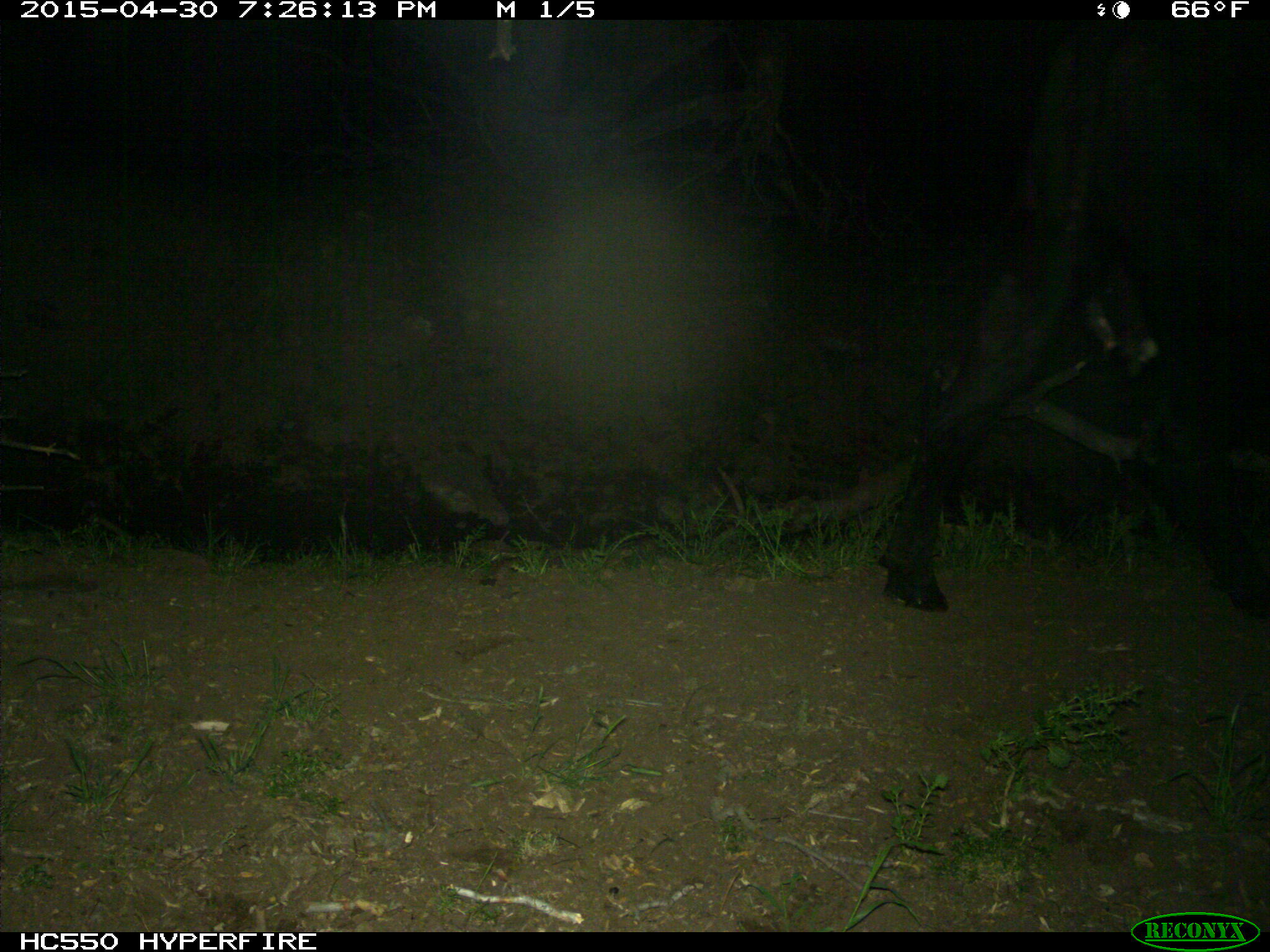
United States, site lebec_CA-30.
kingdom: Animalia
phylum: Chordata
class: Mammalia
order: Artiodactyla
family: Bovidae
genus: Bos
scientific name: Bos taurus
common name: domestic cow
Bos taurus (domestic cow).